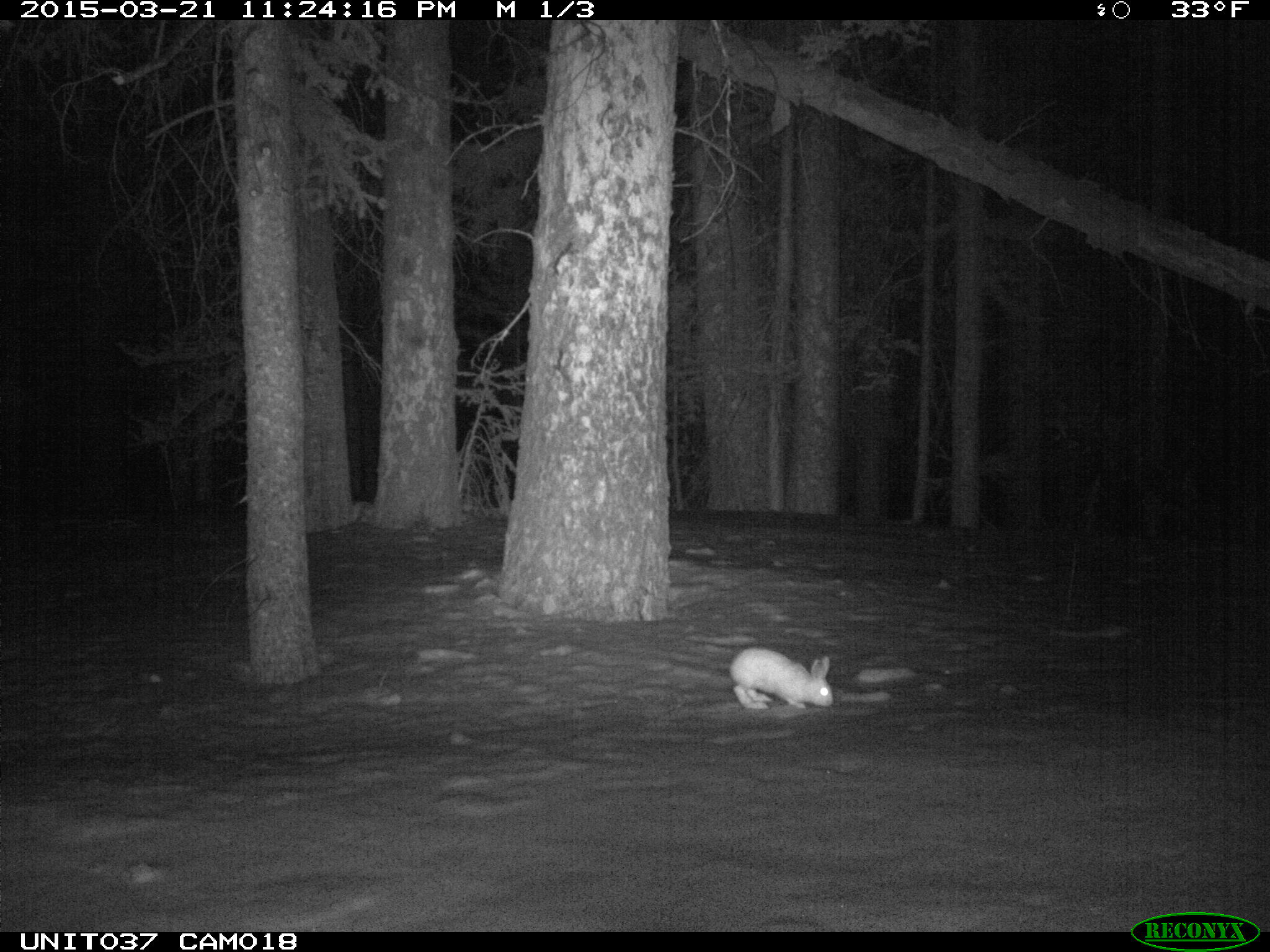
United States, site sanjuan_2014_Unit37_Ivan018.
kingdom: Animalia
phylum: Chordata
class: Mammalia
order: Lagomorpha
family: Leporidae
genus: Lepus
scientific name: Lepus americanus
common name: snowshoe hare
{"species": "Lepus americanus (snowshoe hare)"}